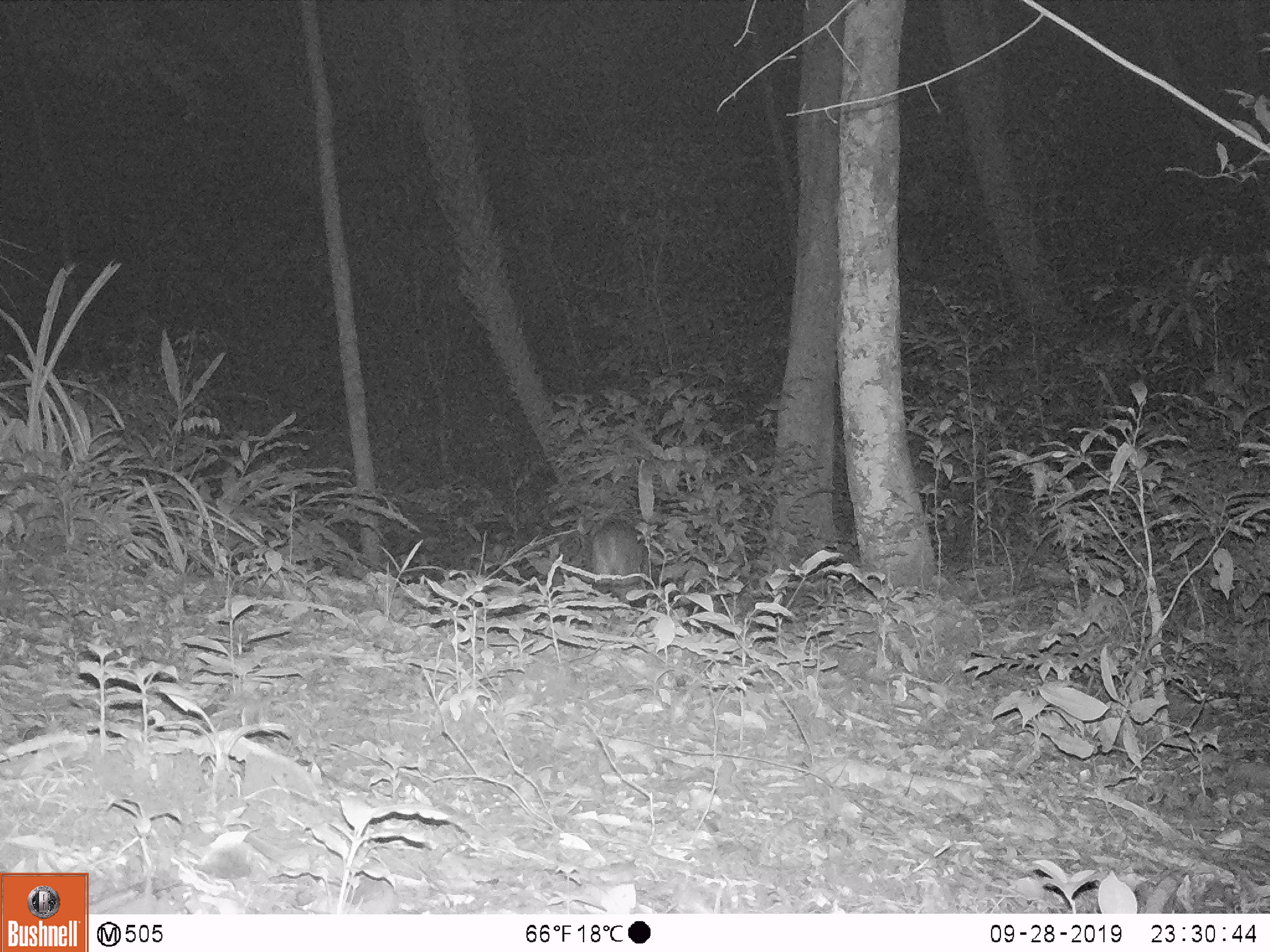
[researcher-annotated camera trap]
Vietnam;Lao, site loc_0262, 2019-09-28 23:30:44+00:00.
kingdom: Animalia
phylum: Chordata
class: Mammalia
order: Artiodactyla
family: Cervidae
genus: Muntiacus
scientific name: Muntiacus vuquangensis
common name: large-antlered muntjac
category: large antlered muntjac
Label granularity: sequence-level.